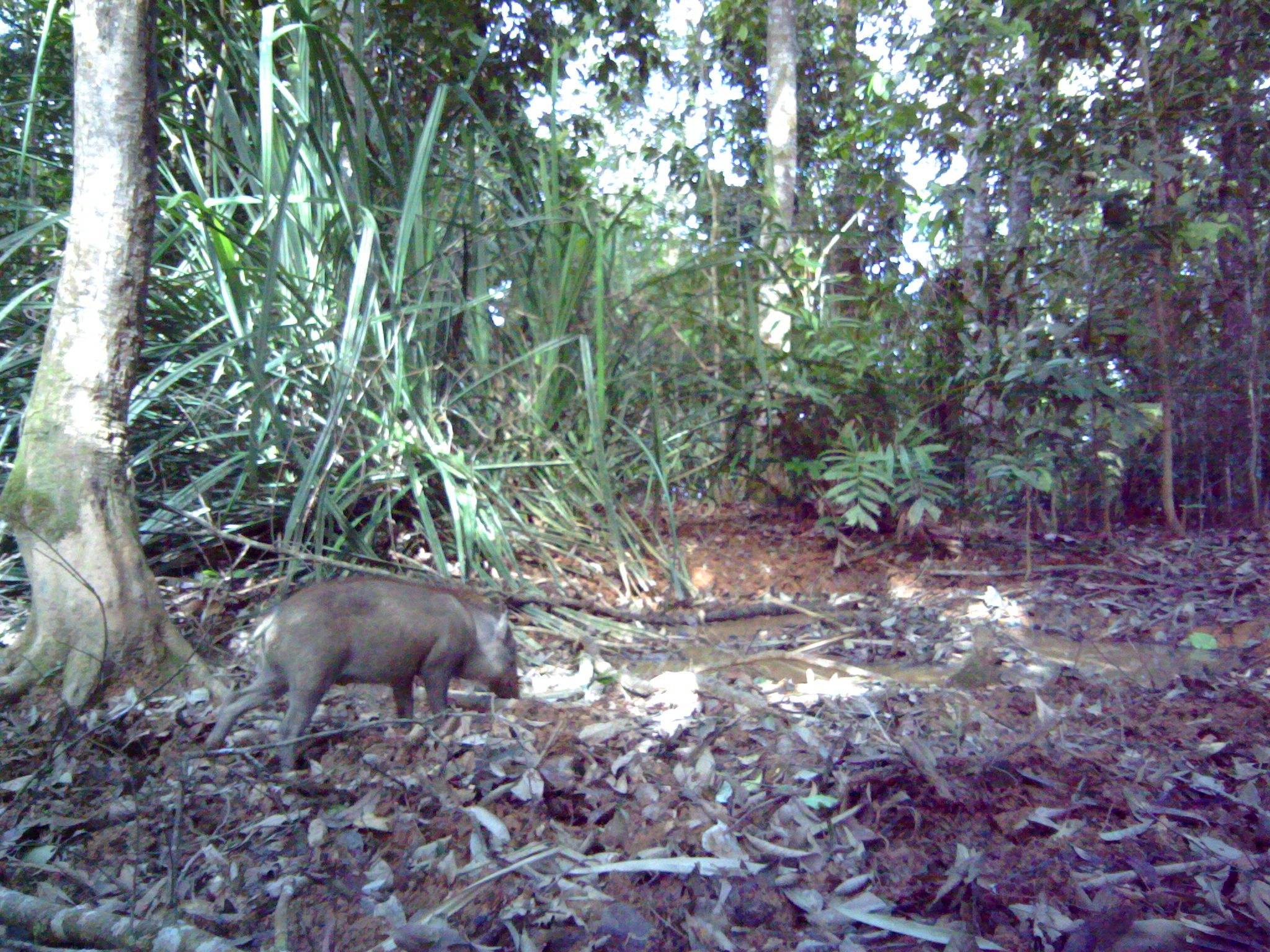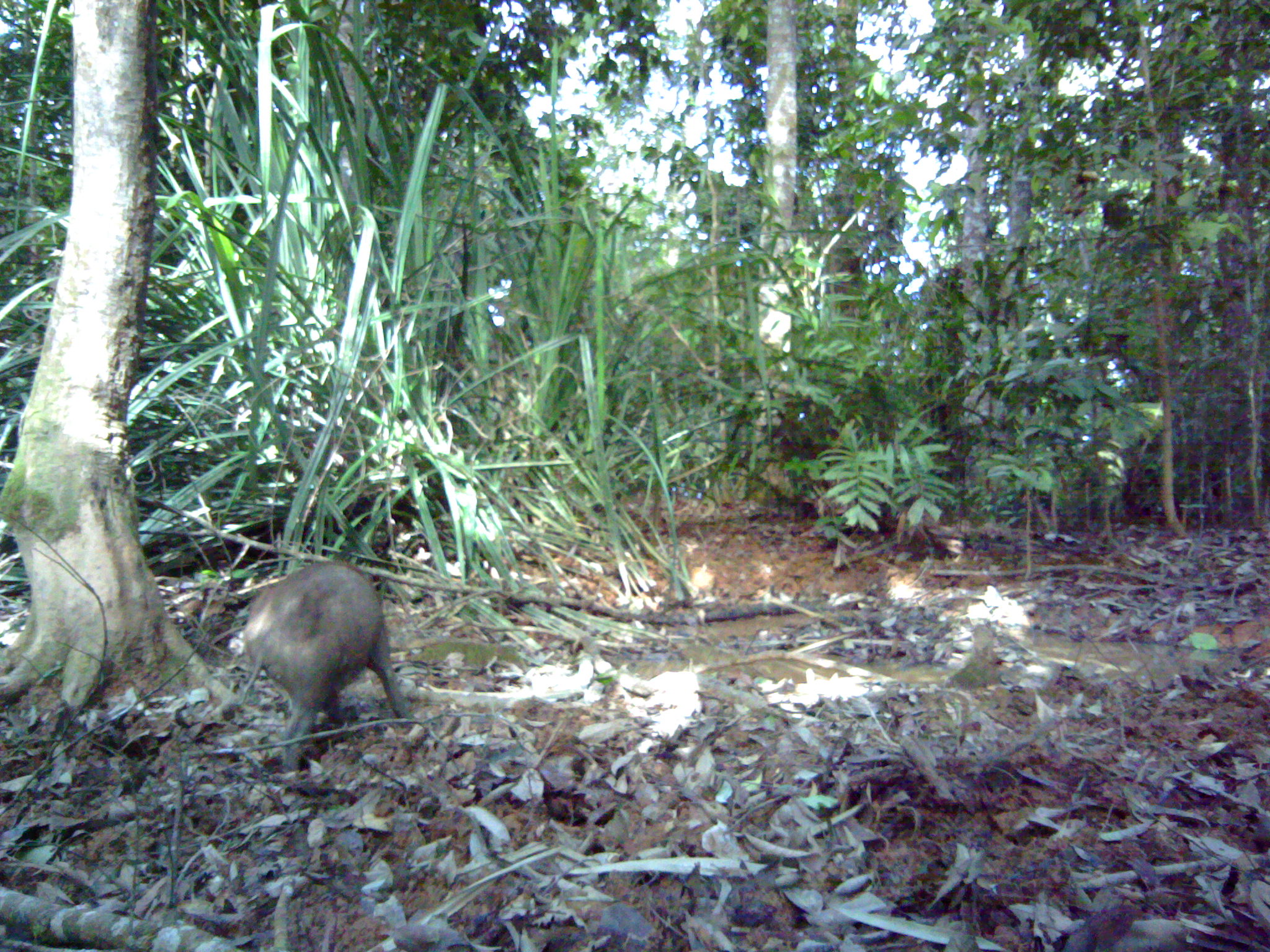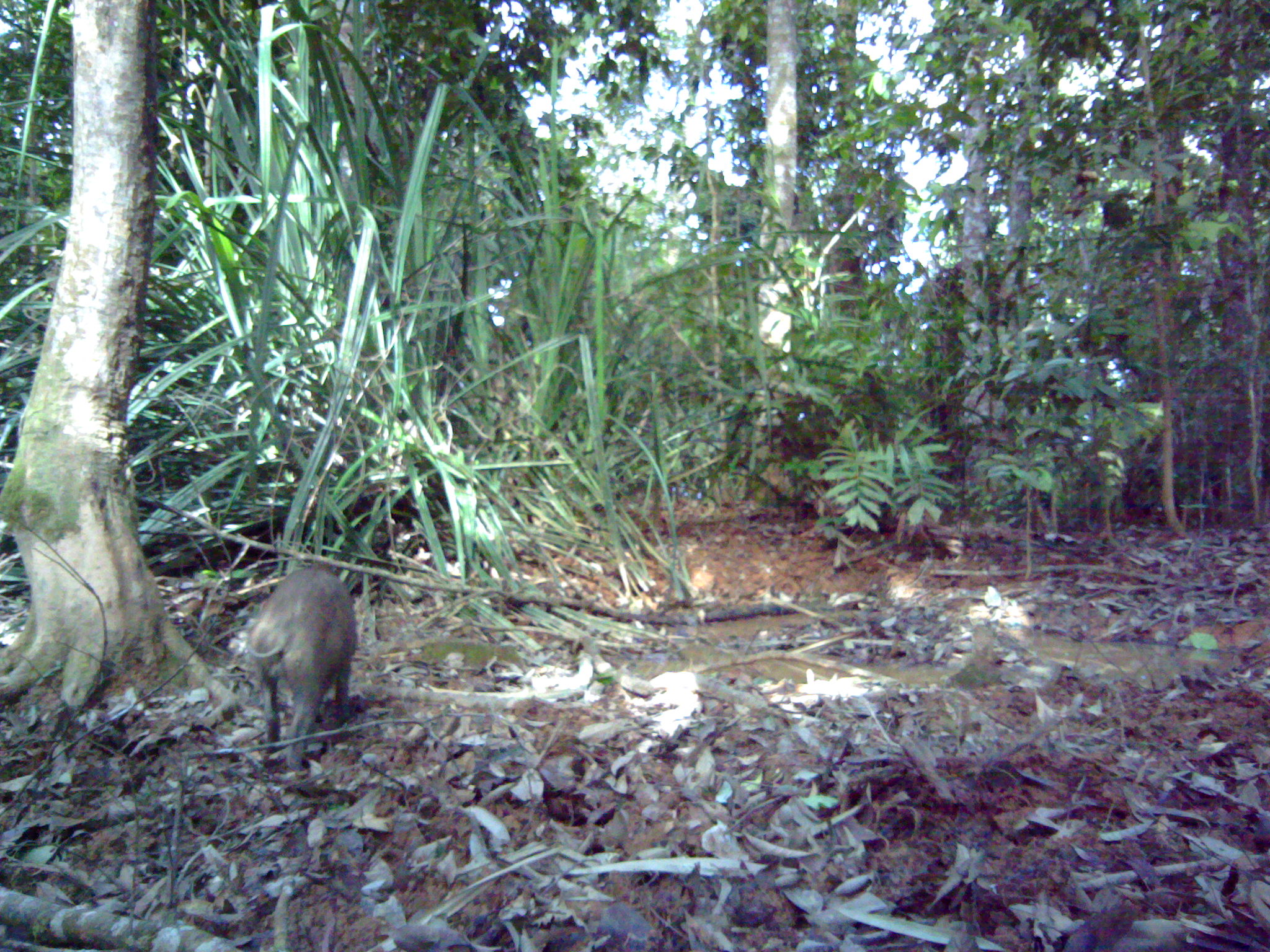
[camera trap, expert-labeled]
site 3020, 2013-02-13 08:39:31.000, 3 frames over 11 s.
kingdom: Animalia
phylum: Chordata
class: Mammalia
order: Artiodactyla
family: Suidae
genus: Sus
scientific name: Sus scrofa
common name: wild boar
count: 1